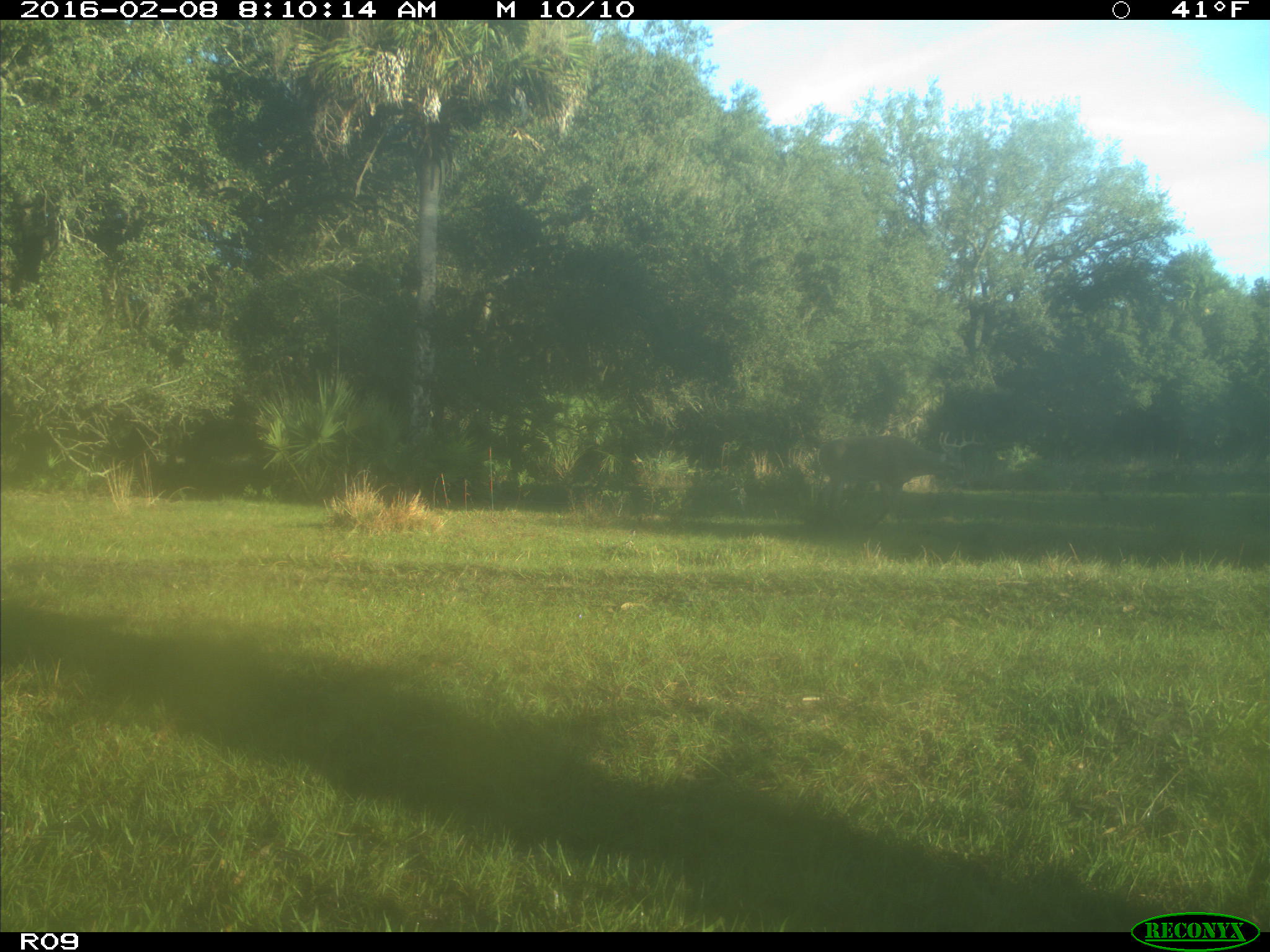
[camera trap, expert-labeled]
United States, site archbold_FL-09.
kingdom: Animalia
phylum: Chordata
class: Mammalia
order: Artiodactyla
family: Cervidae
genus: Odocoileus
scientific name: Odocoileus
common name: deer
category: unidentified deer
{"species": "unidentified deer (deer) (Odocoileus)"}